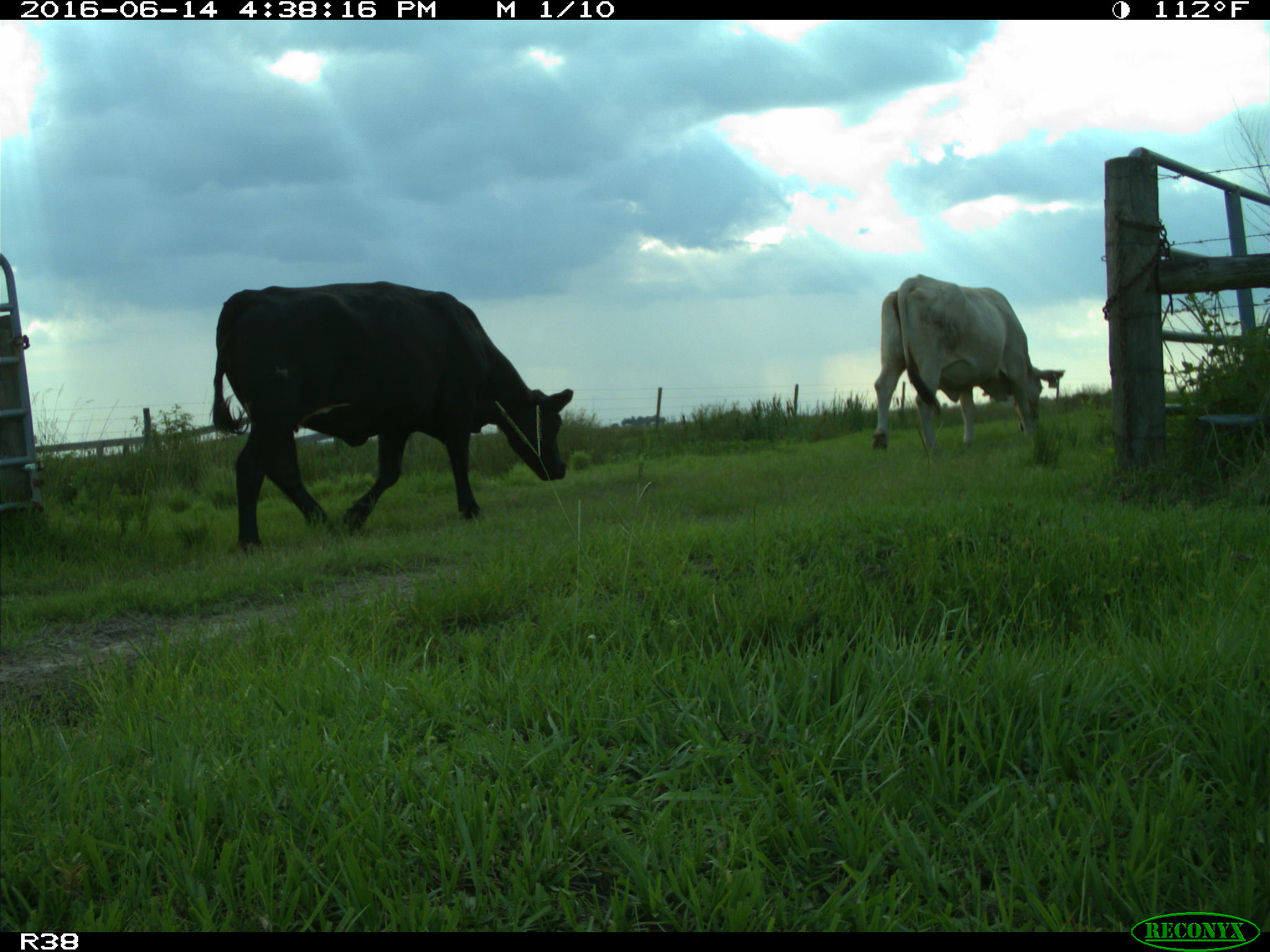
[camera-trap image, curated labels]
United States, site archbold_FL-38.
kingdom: Animalia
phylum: Chordata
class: Mammalia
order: Artiodactyla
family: Bovidae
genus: Bos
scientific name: Bos taurus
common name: domestic cow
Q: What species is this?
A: Bos taurus (domestic cow).